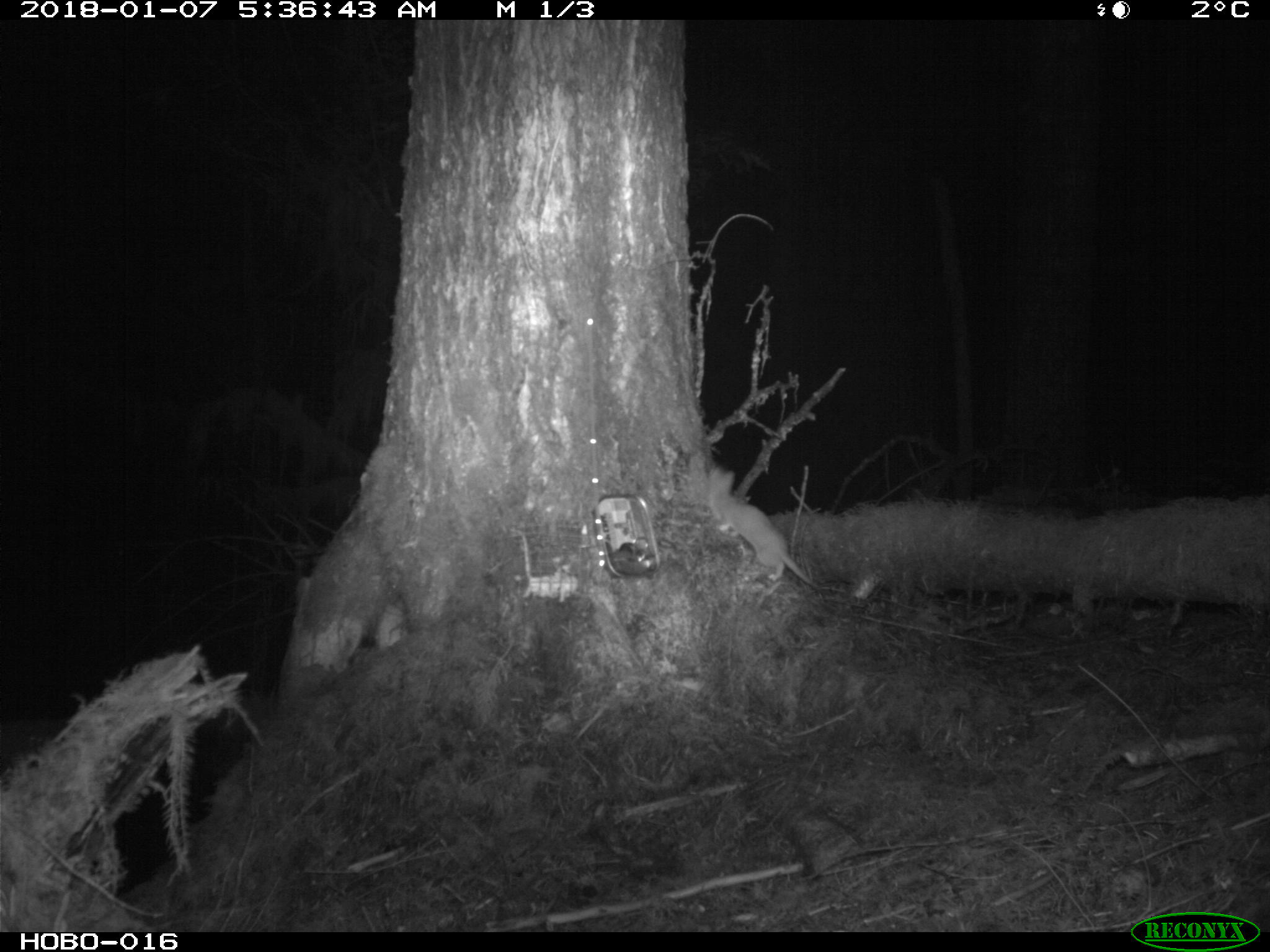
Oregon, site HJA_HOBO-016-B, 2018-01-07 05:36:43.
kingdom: Animalia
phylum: Chordata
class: Mammalia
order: Carnivora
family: Mustelidae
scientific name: Mustelidae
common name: weasel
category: weasel family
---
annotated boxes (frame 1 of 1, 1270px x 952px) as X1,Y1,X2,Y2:
weasel family: 688,468,845,605